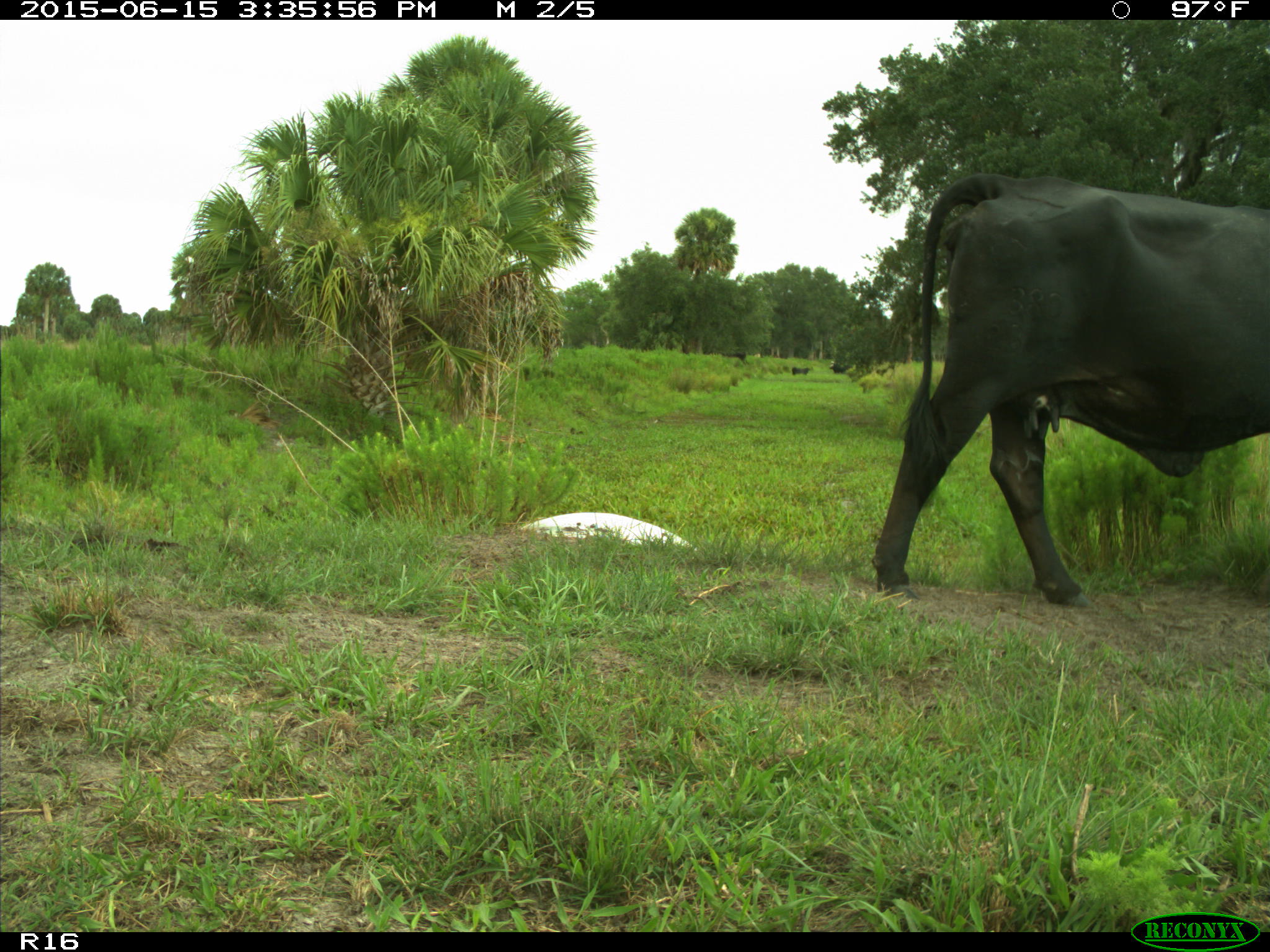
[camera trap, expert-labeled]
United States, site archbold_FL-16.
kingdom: Animalia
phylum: Chordata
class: Mammalia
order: Artiodactyla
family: Bovidae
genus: Bos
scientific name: Bos taurus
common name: domestic cow